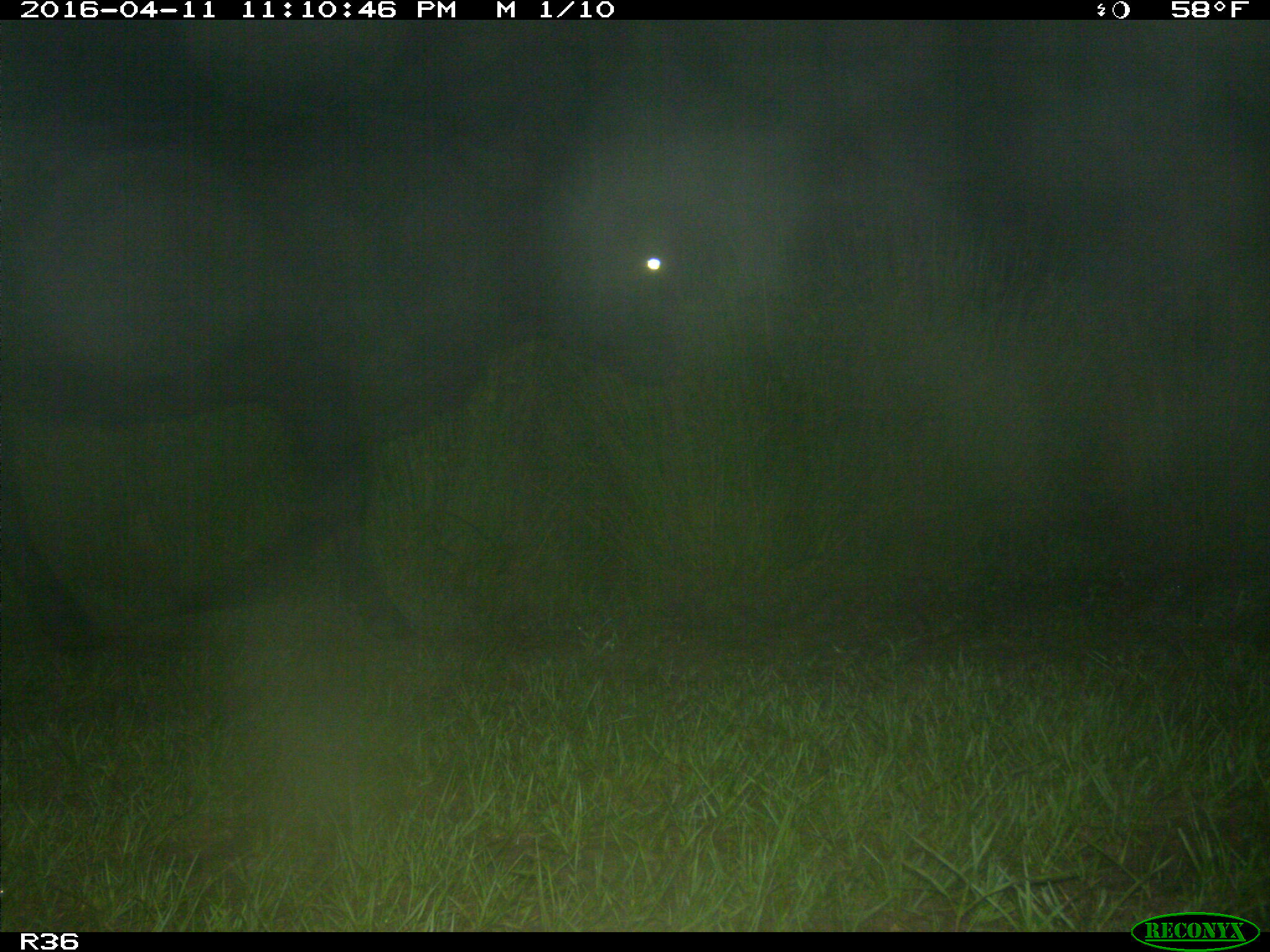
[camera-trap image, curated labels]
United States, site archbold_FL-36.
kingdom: Animalia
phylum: Chordata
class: Mammalia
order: Artiodactyla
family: Bovidae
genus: Bos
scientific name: Bos taurus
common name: domestic cow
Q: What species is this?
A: Bos taurus (domestic cow).